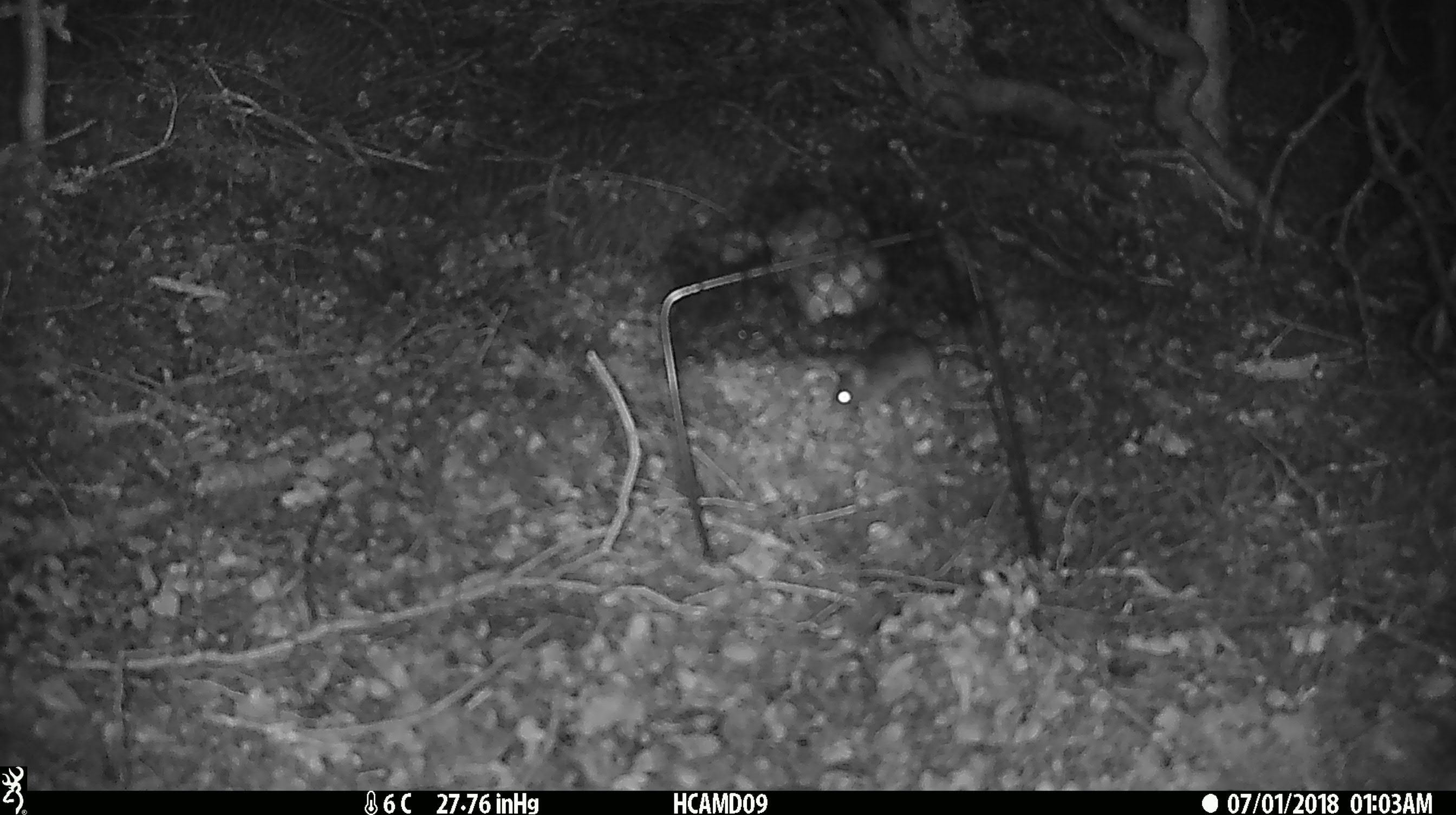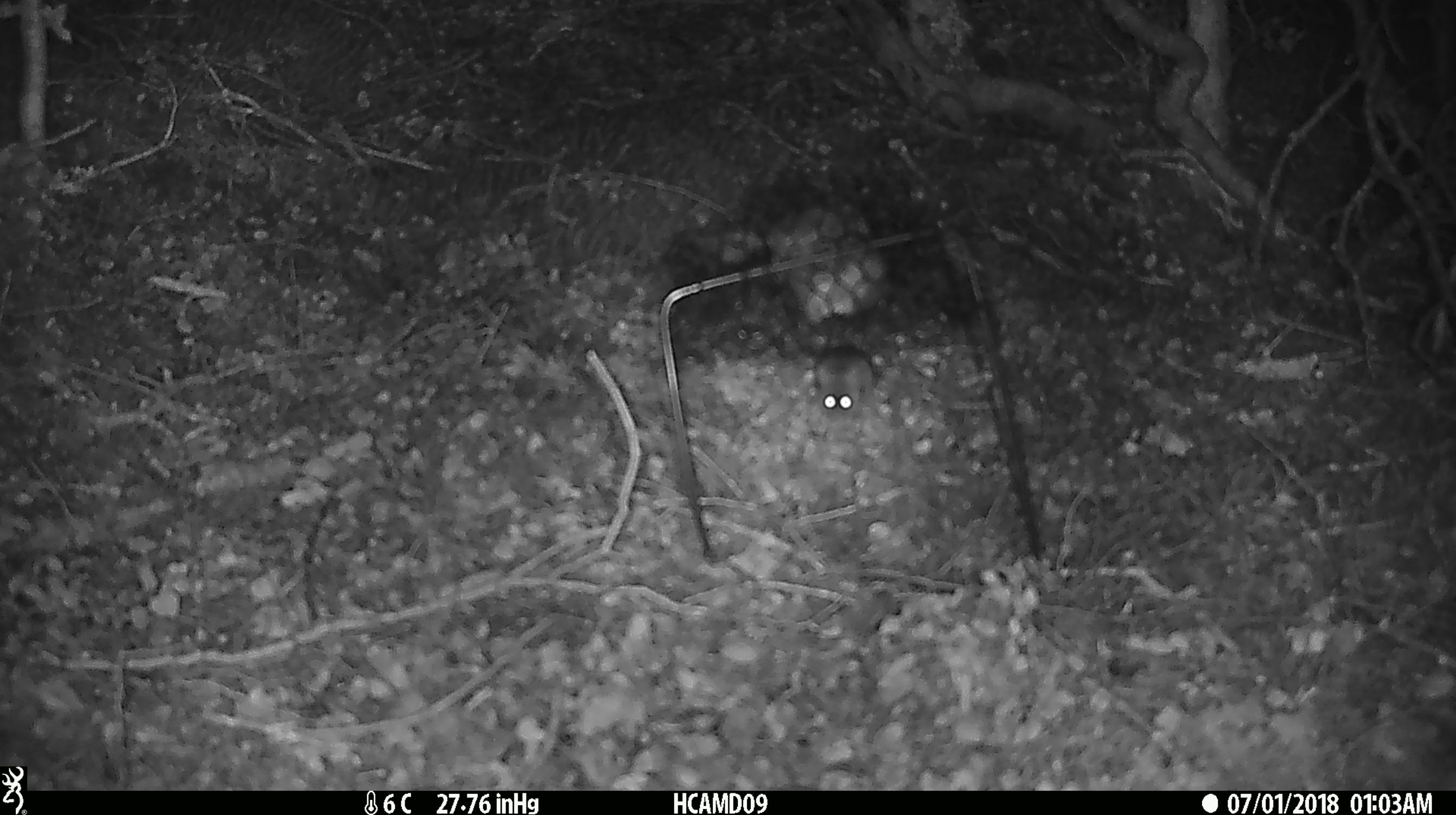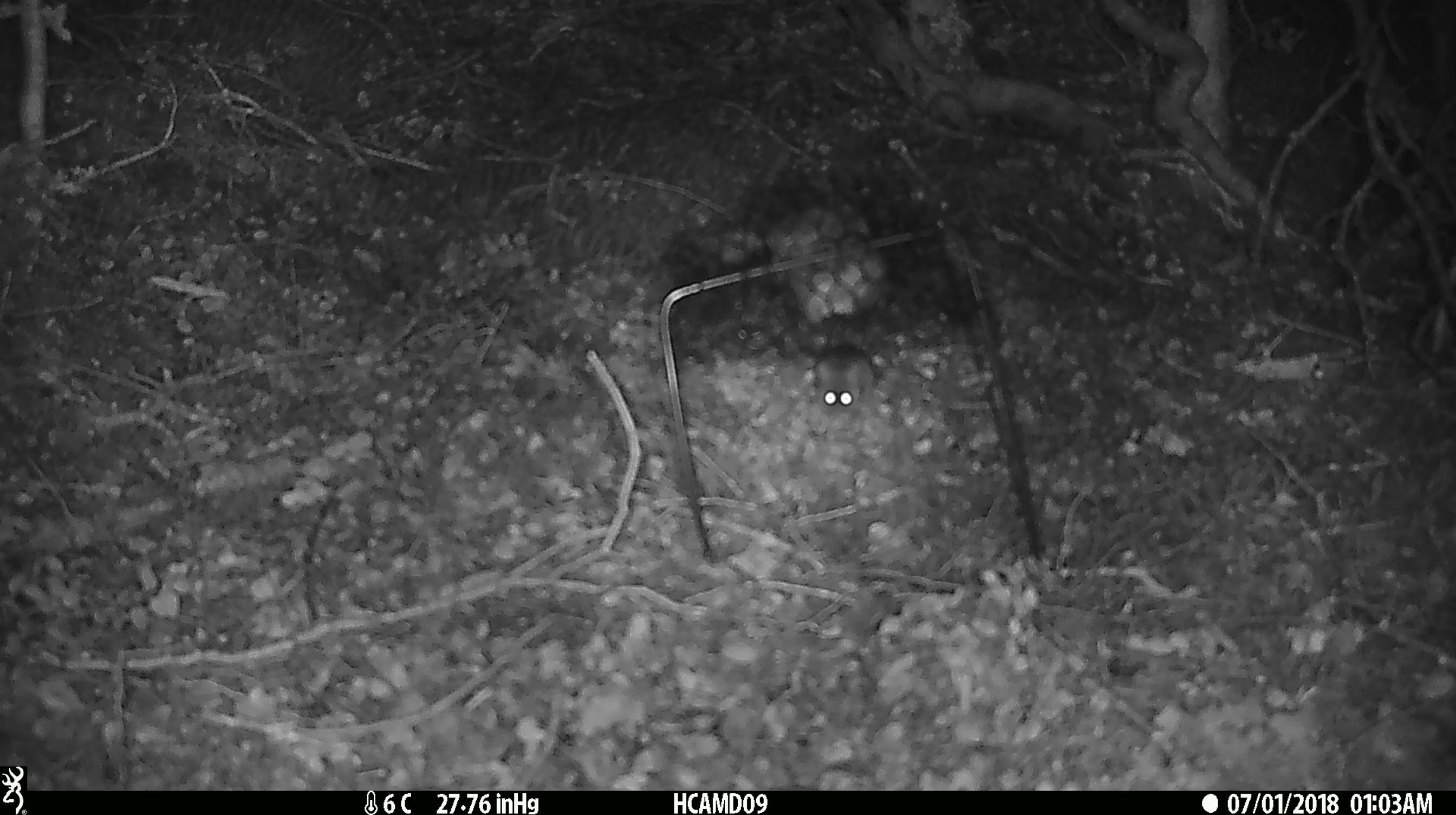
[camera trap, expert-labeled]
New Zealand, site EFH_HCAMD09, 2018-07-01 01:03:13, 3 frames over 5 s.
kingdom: Animalia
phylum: Chordata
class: Mammalia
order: Rodentia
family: Muridae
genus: Mus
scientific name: Mus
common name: mouse